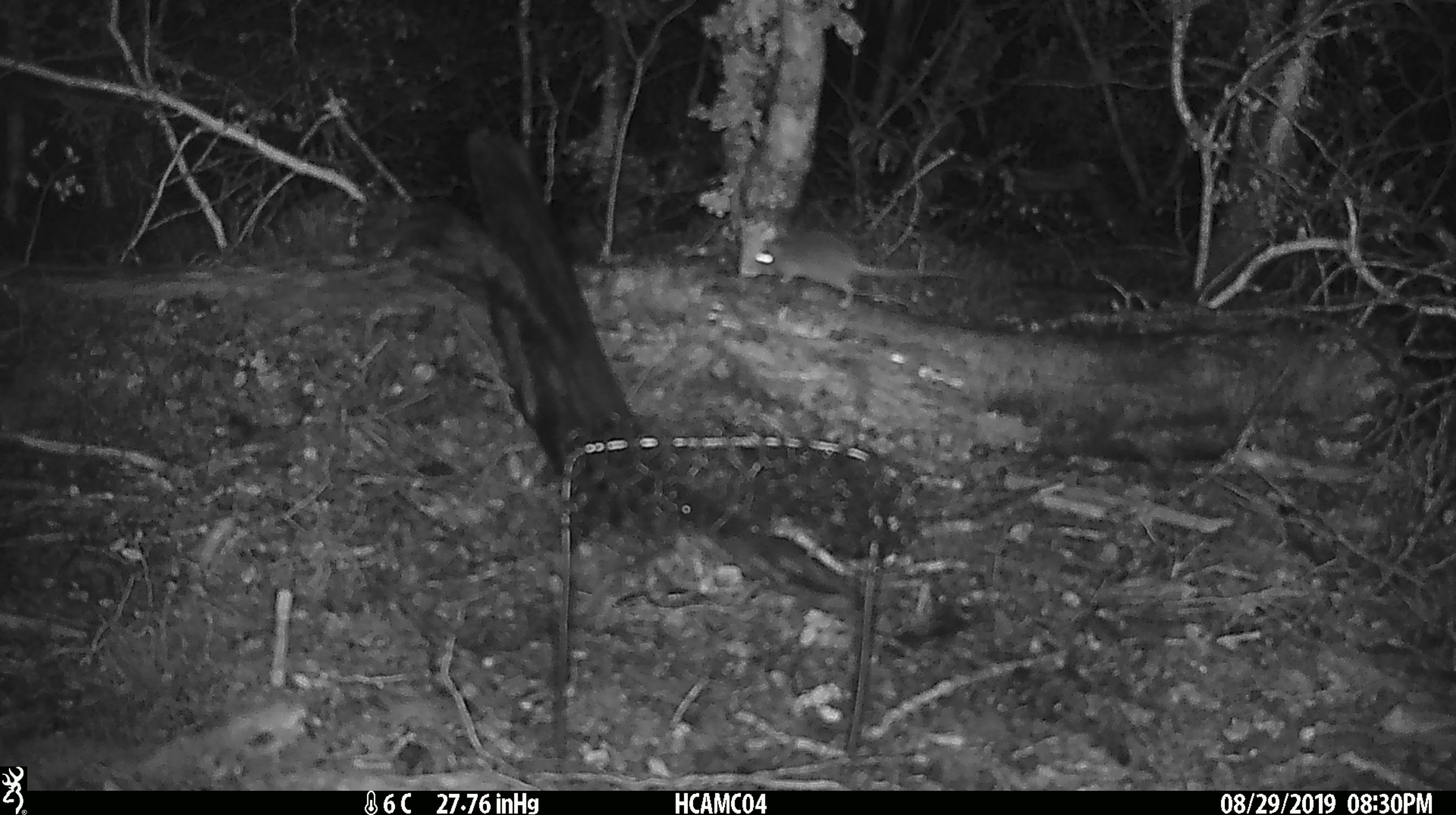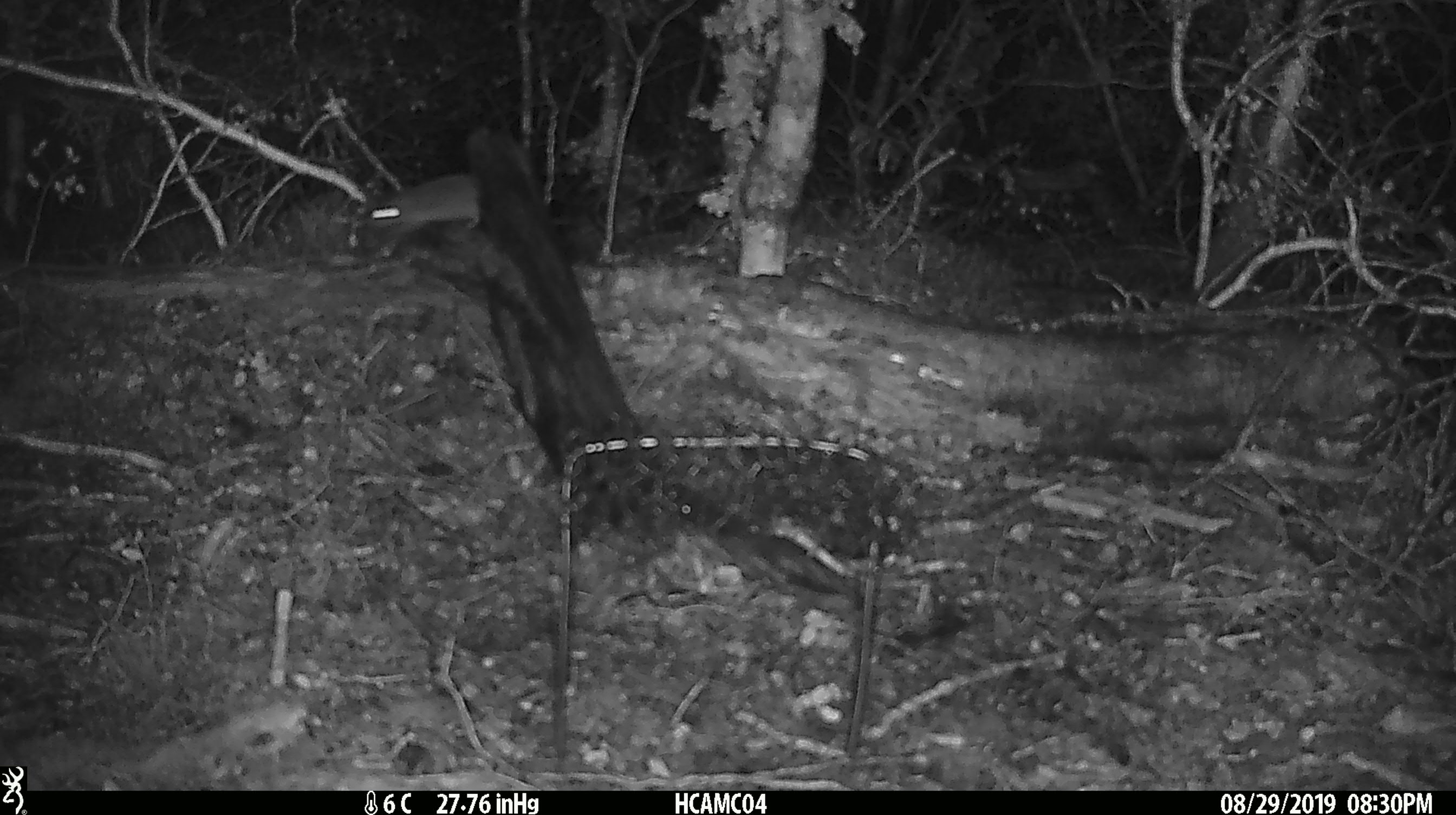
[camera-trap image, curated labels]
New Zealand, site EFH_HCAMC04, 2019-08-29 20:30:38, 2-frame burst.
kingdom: Animalia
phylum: Chordata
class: Mammalia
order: Rodentia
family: Muridae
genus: Mus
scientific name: Mus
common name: mouse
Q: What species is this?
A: Mouse (Mus).